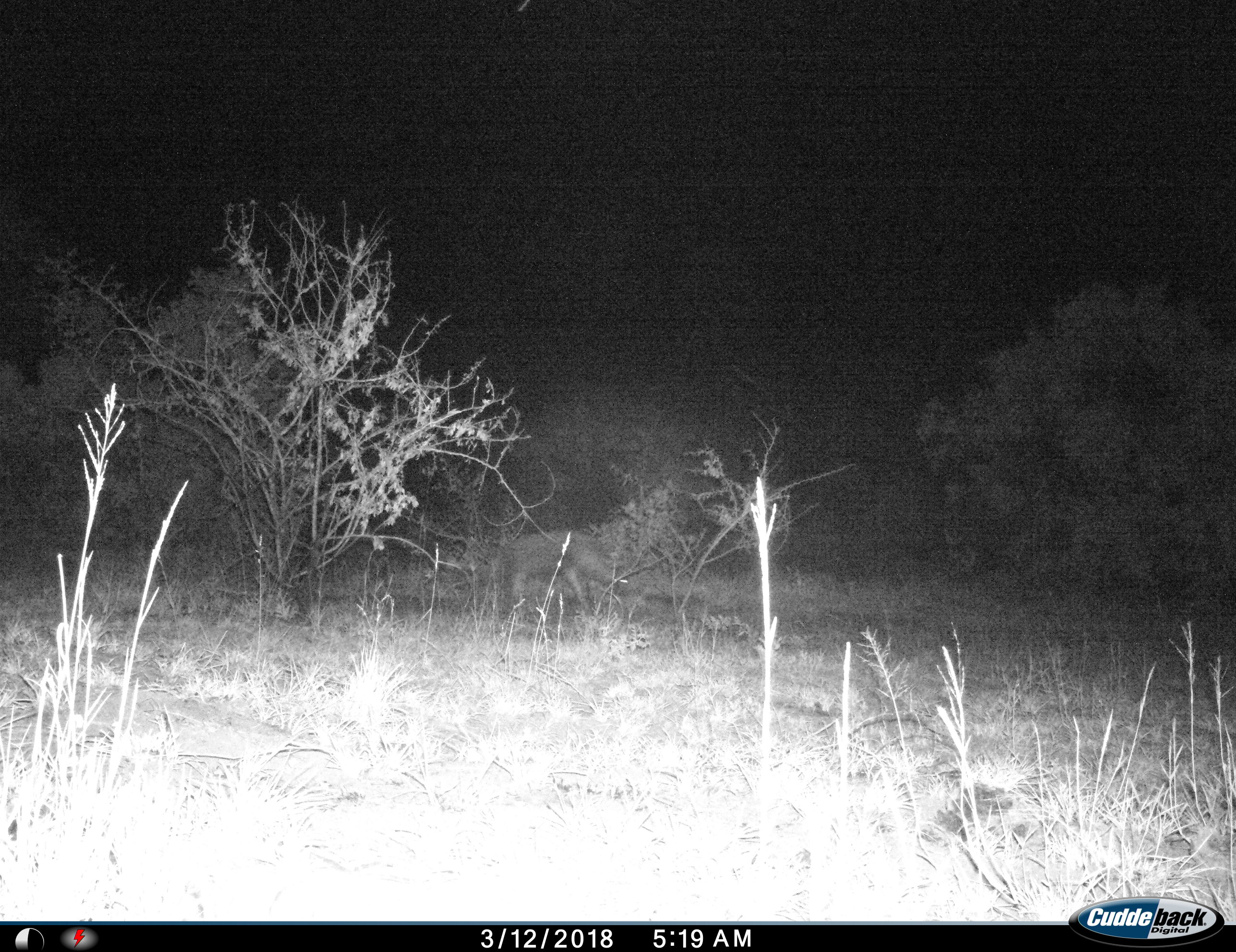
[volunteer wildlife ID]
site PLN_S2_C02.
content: unidentified animal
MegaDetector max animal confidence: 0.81